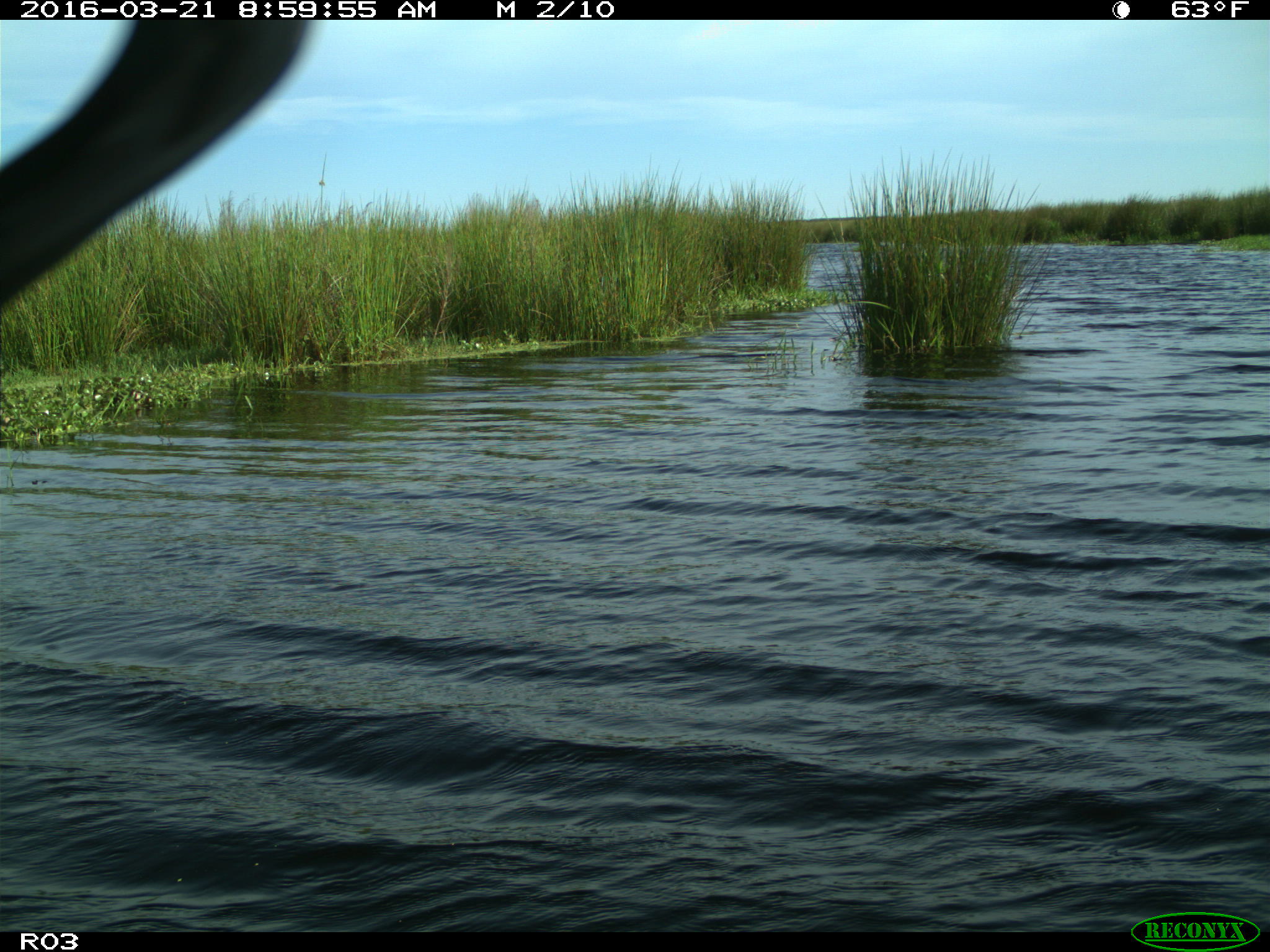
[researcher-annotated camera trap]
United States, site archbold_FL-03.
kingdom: Animalia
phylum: Chordata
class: Aves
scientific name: Aves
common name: birds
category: unidentified bird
Unidentified bird (birds) (Aves).